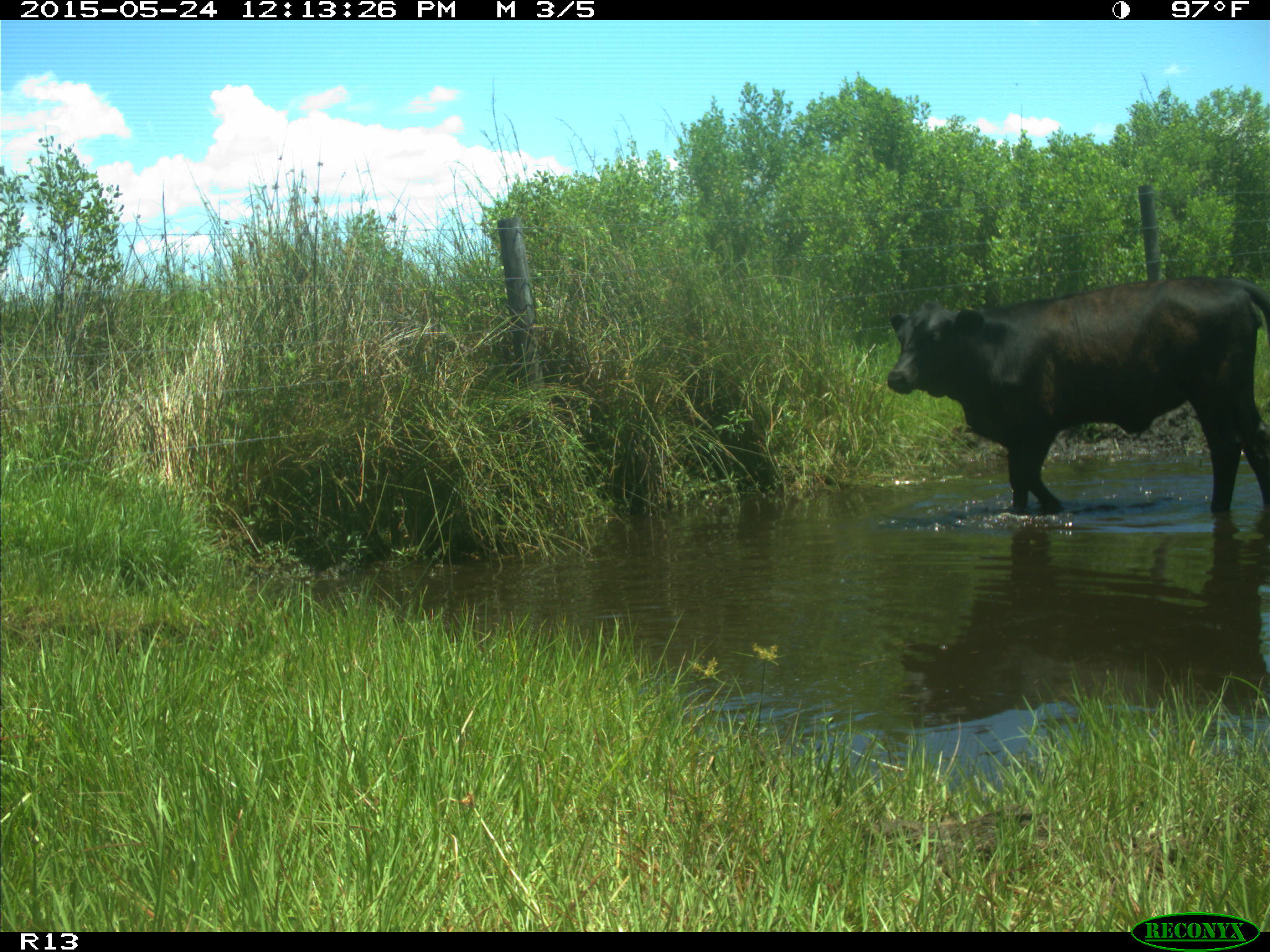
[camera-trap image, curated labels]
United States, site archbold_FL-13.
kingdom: Animalia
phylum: Chordata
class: Mammalia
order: Artiodactyla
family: Bovidae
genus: Bos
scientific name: Bos taurus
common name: domestic cow